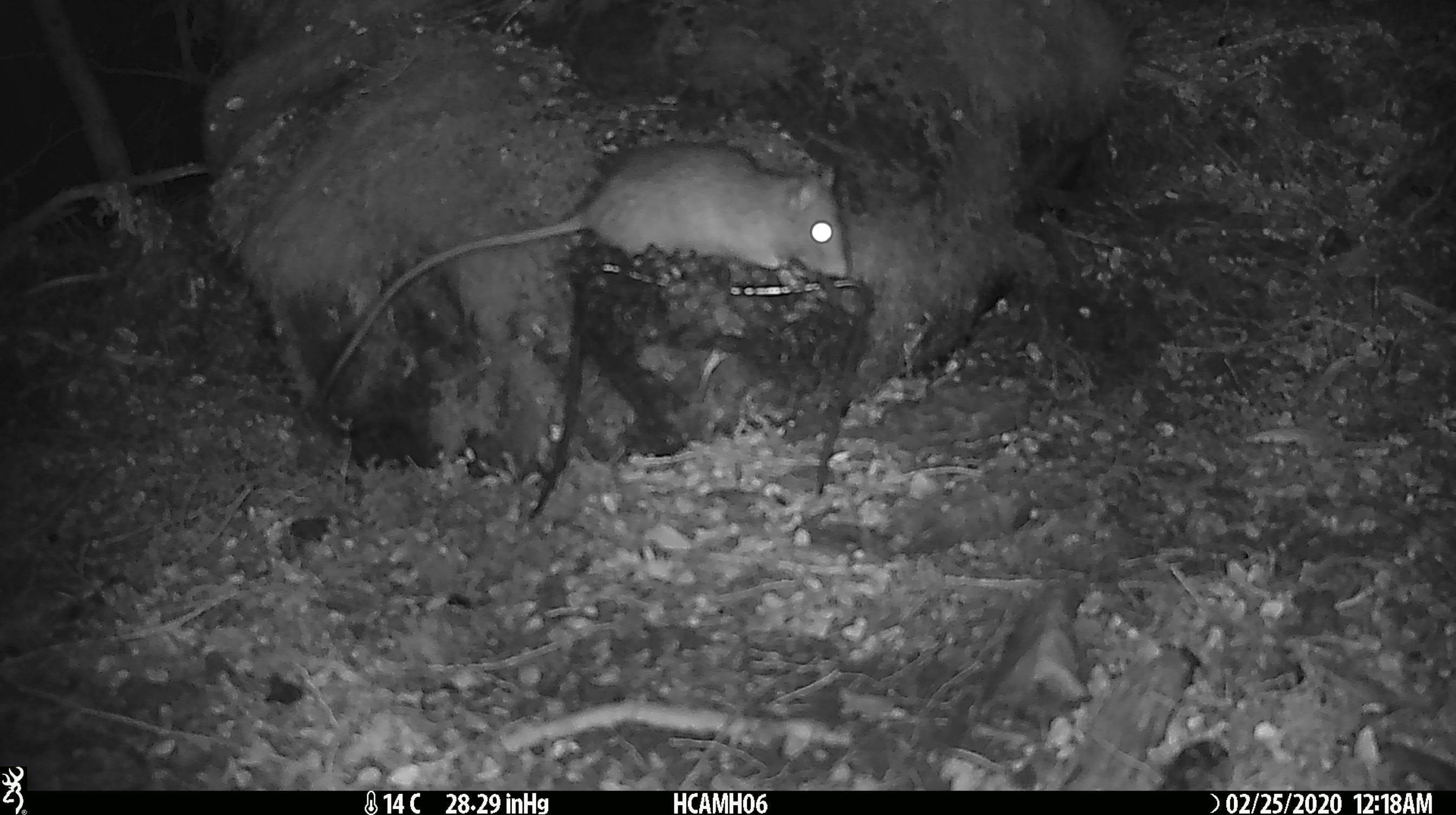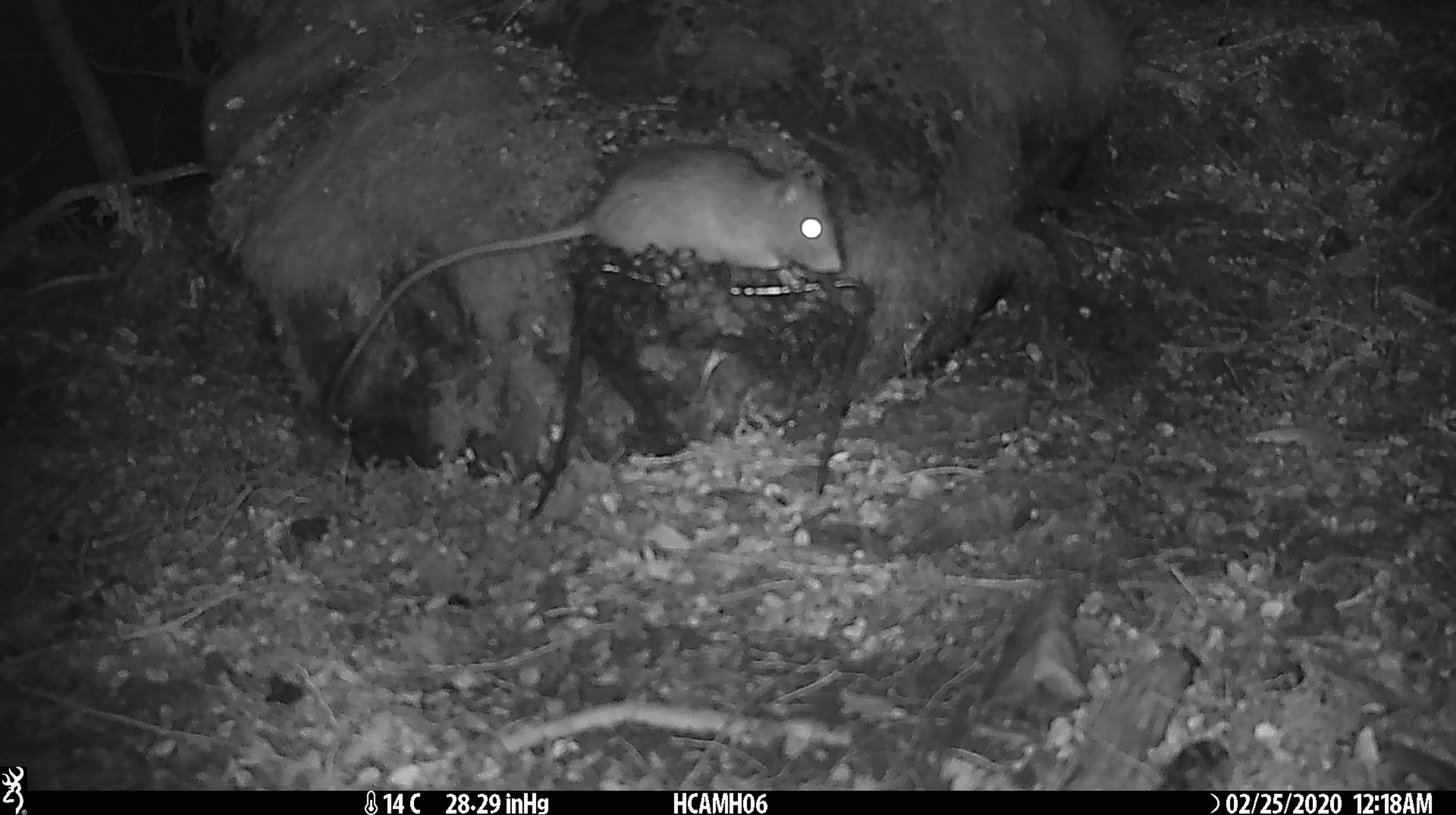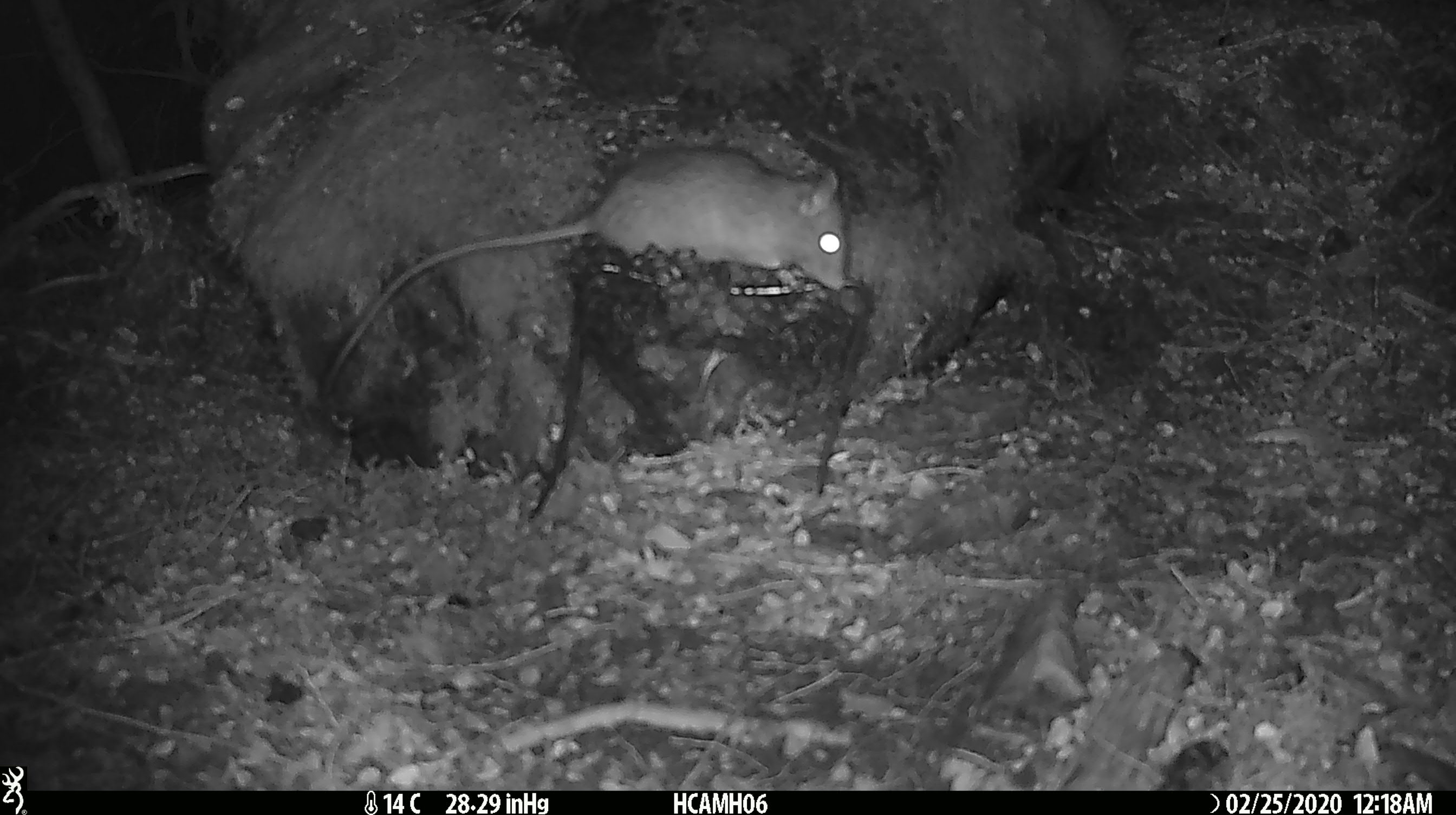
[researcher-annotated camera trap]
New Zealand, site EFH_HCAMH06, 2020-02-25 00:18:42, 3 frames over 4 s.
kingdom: Animalia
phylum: Chordata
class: Mammalia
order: Rodentia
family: Muridae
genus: Rattus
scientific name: Rattus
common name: rat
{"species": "rat (Rattus)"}